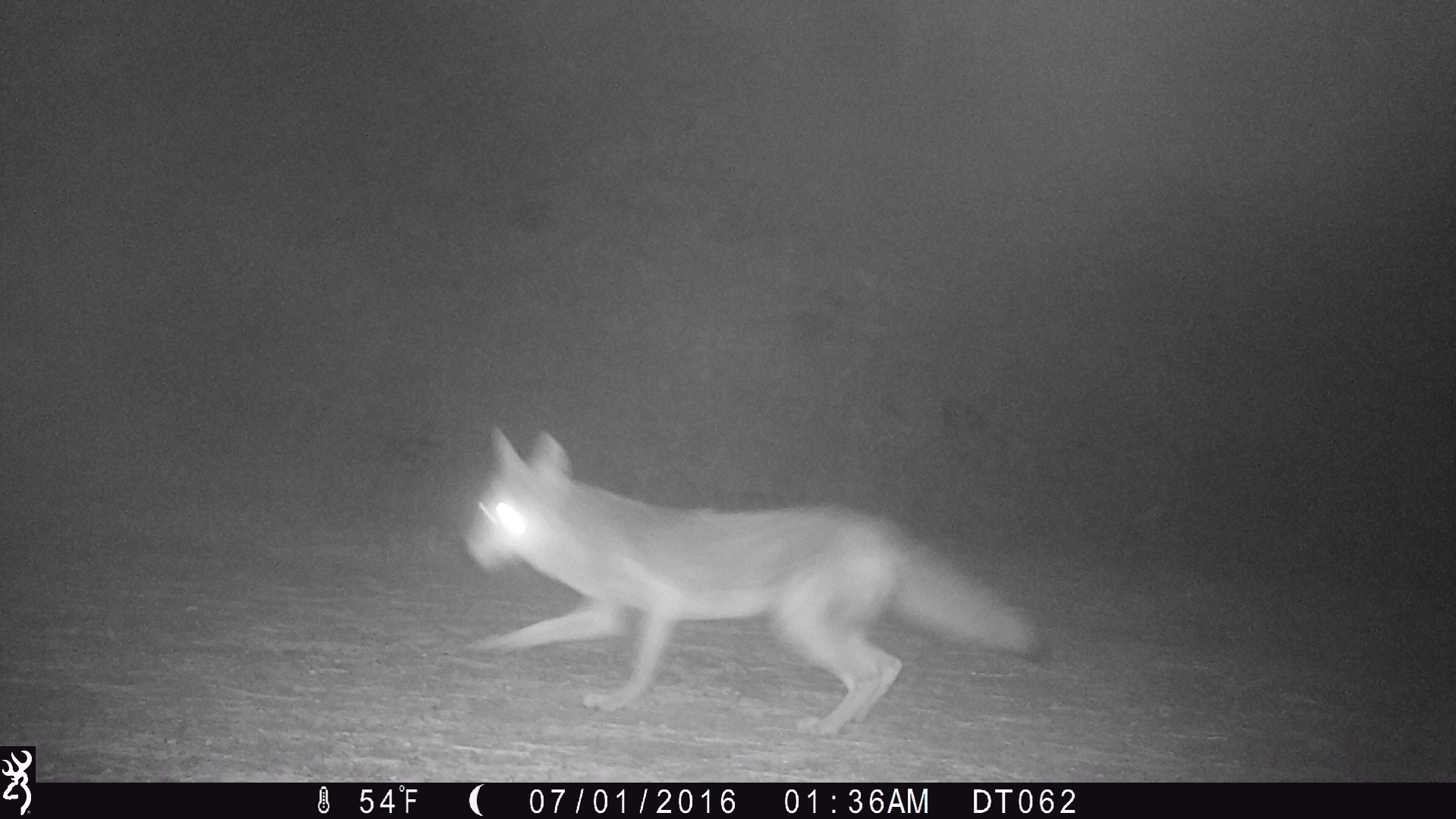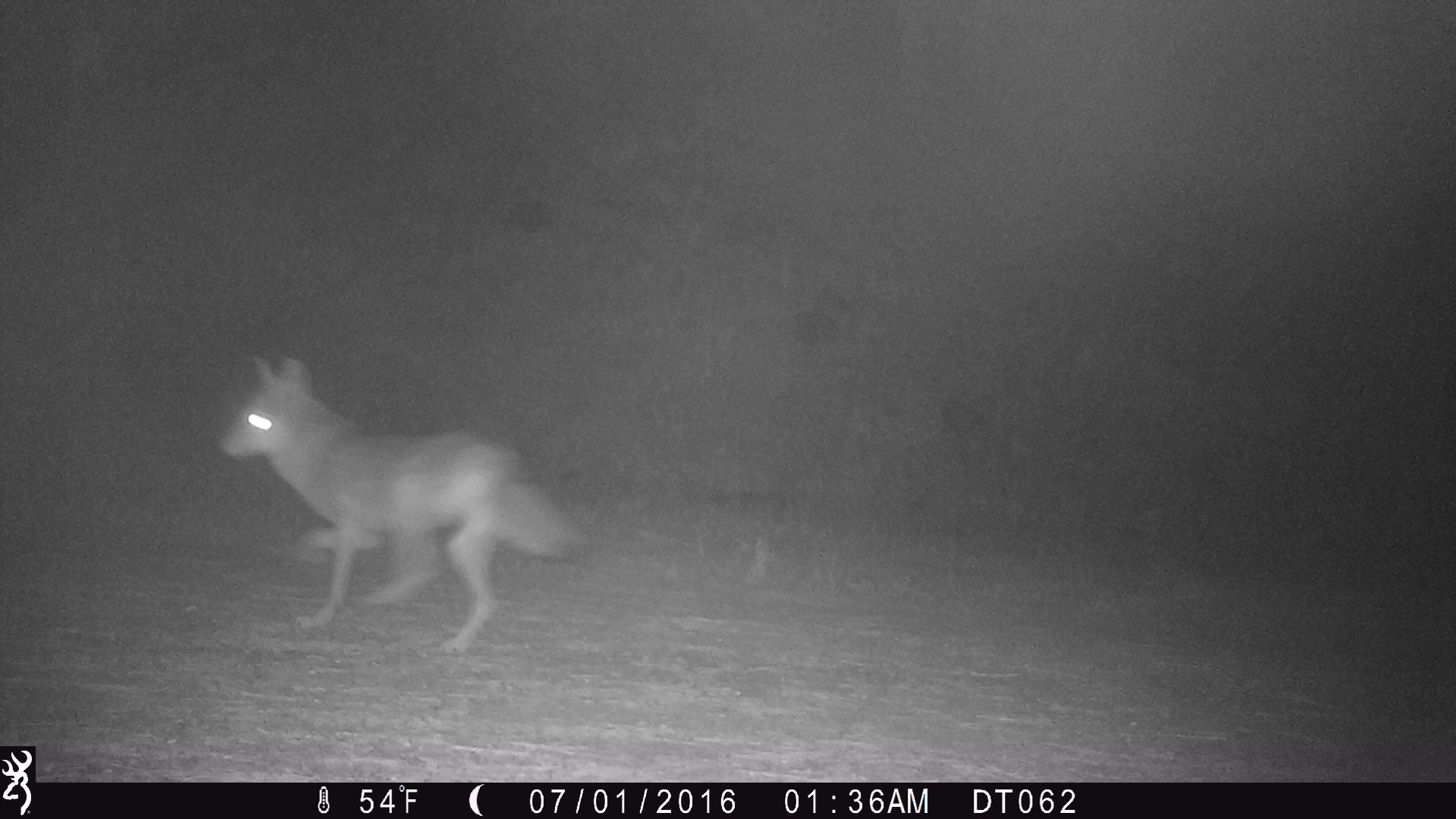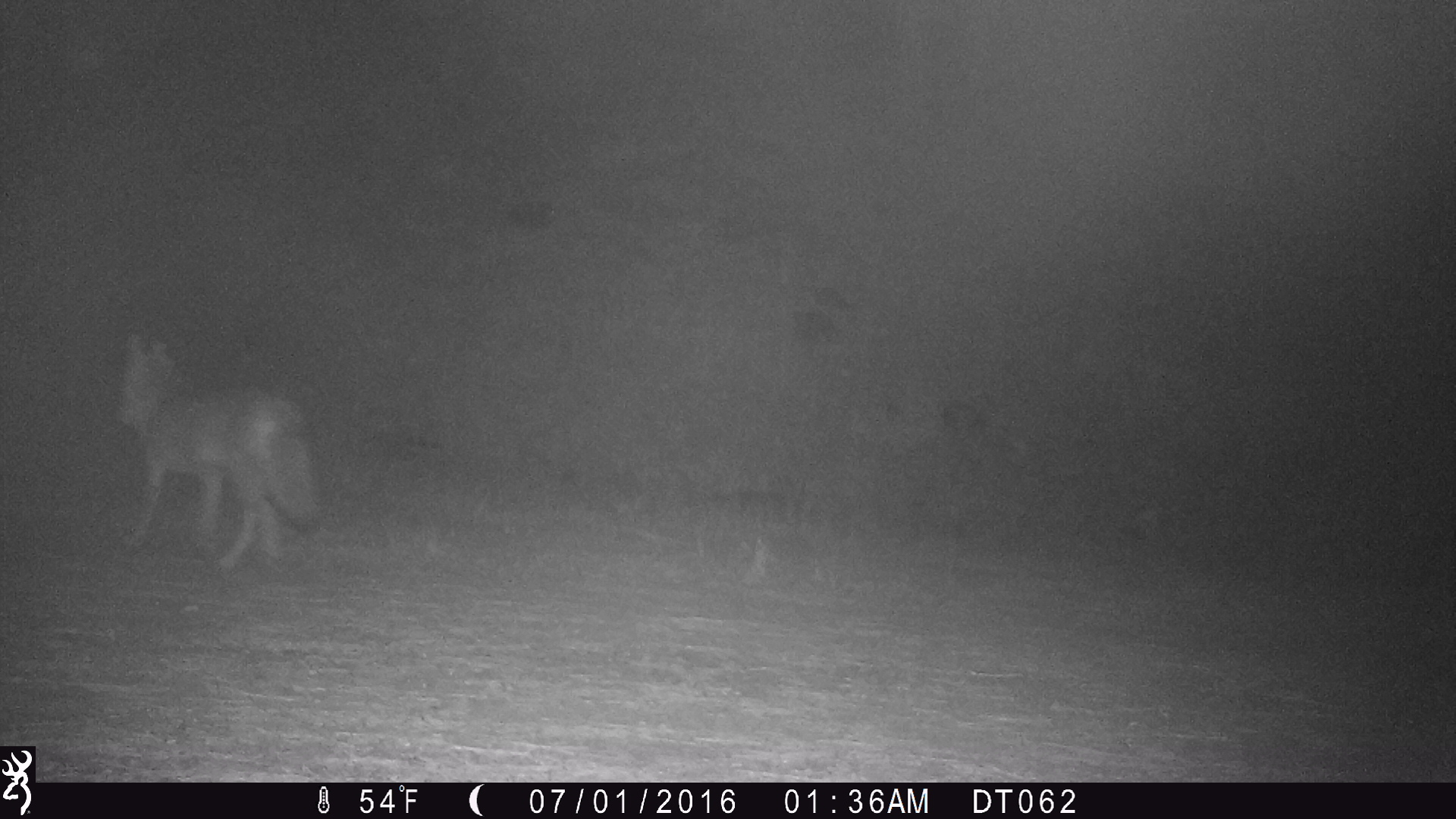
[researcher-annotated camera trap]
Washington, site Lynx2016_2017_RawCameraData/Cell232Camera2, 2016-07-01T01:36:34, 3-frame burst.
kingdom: Animalia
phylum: Chordata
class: Mammalia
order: Carnivora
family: Canidae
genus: Canis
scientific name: Canis latrans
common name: coyote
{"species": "Canis latrans (coyote)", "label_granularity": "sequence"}